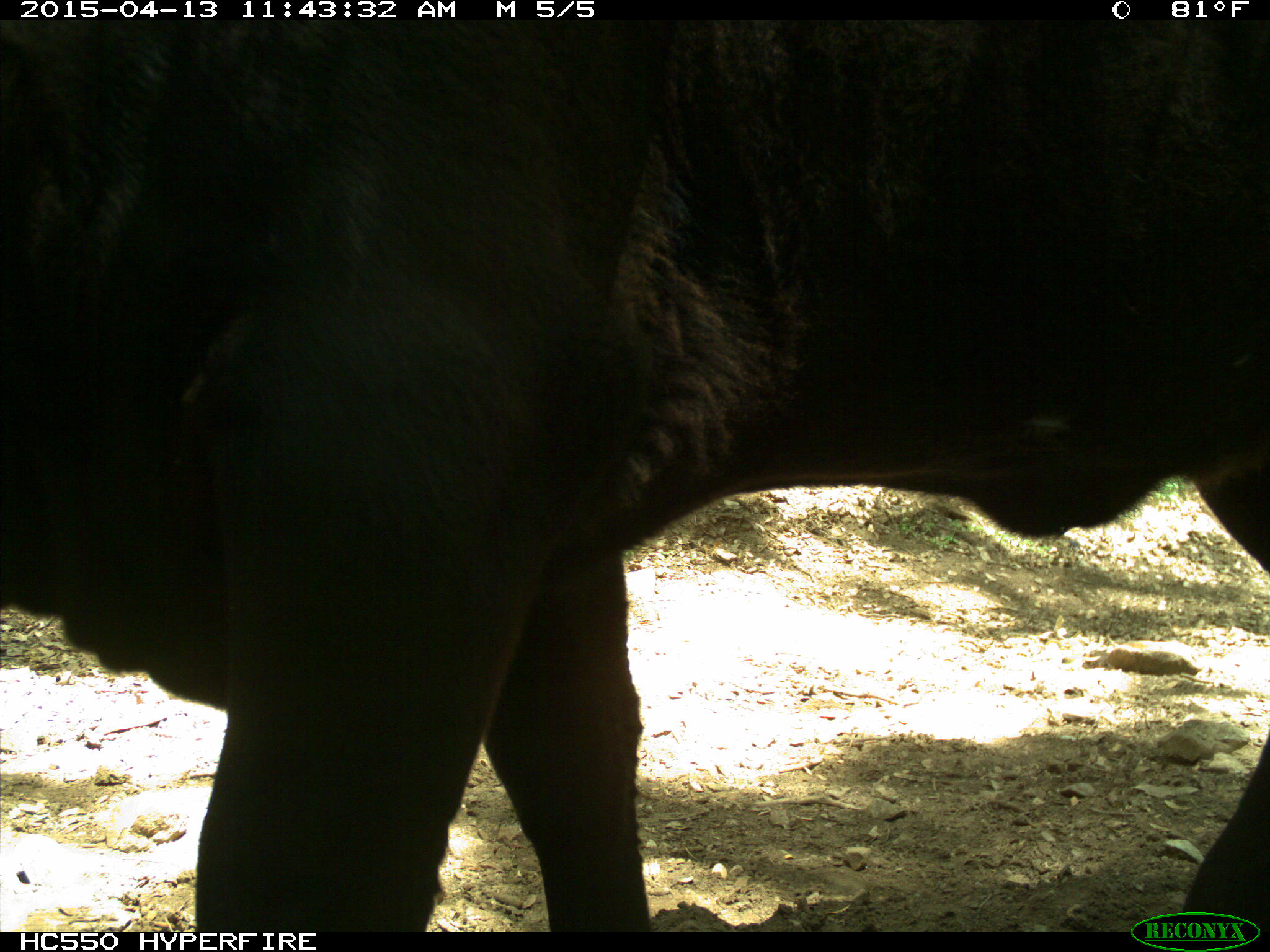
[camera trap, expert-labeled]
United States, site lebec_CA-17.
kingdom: Animalia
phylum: Chordata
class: Mammalia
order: Artiodactyla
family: Bovidae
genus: Bos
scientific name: Bos taurus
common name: domestic cow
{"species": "Bos taurus (domestic cow)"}